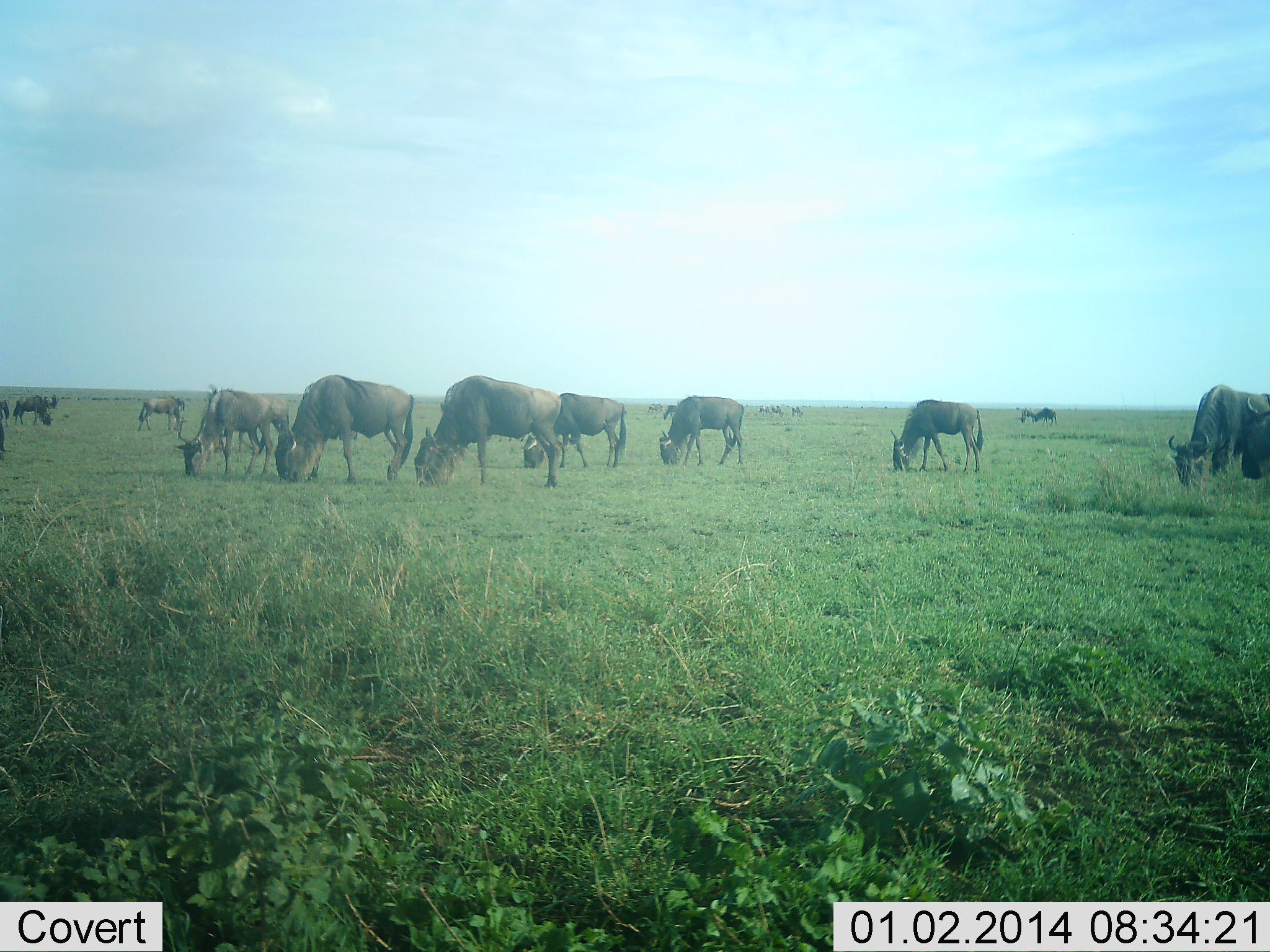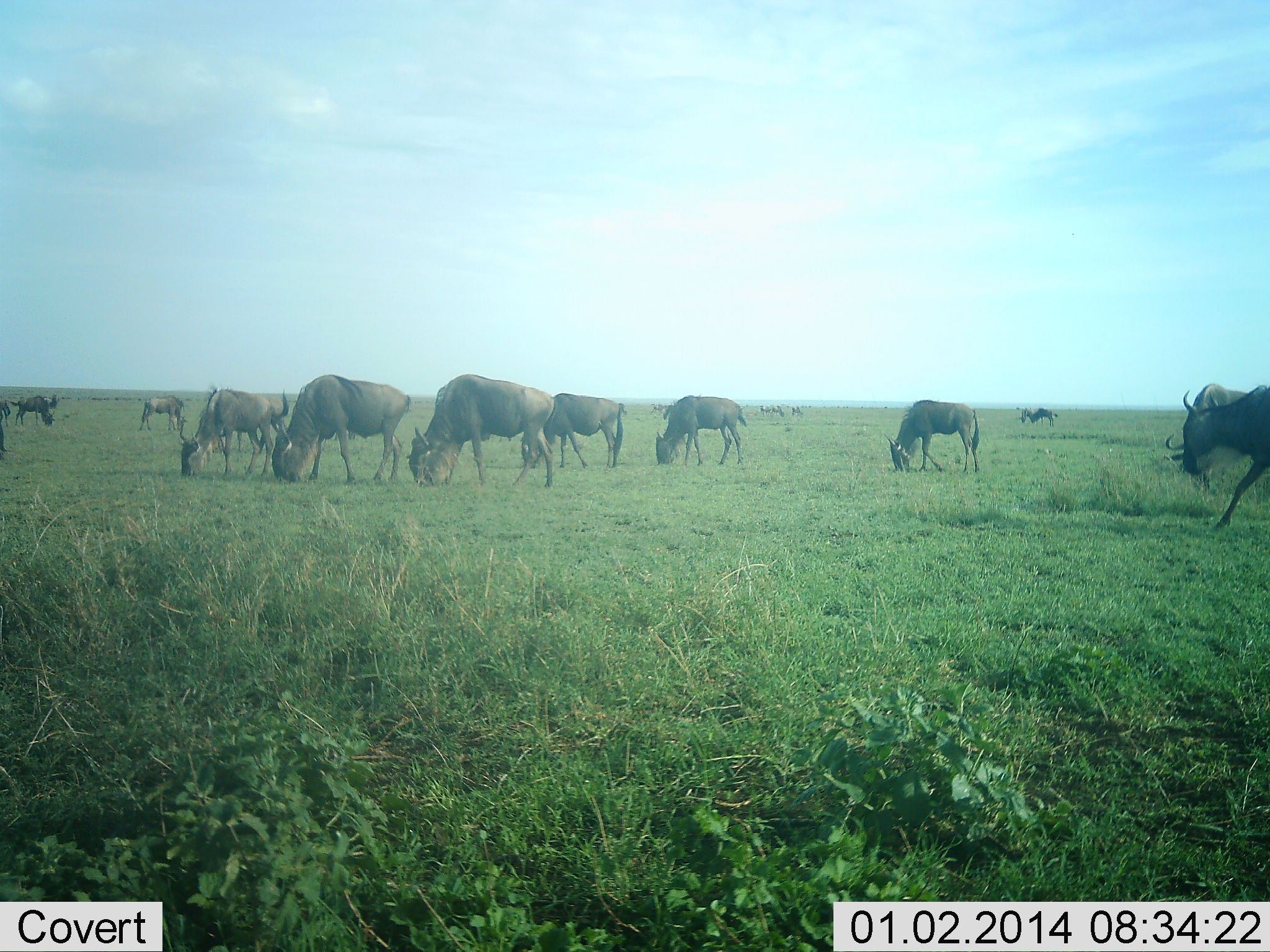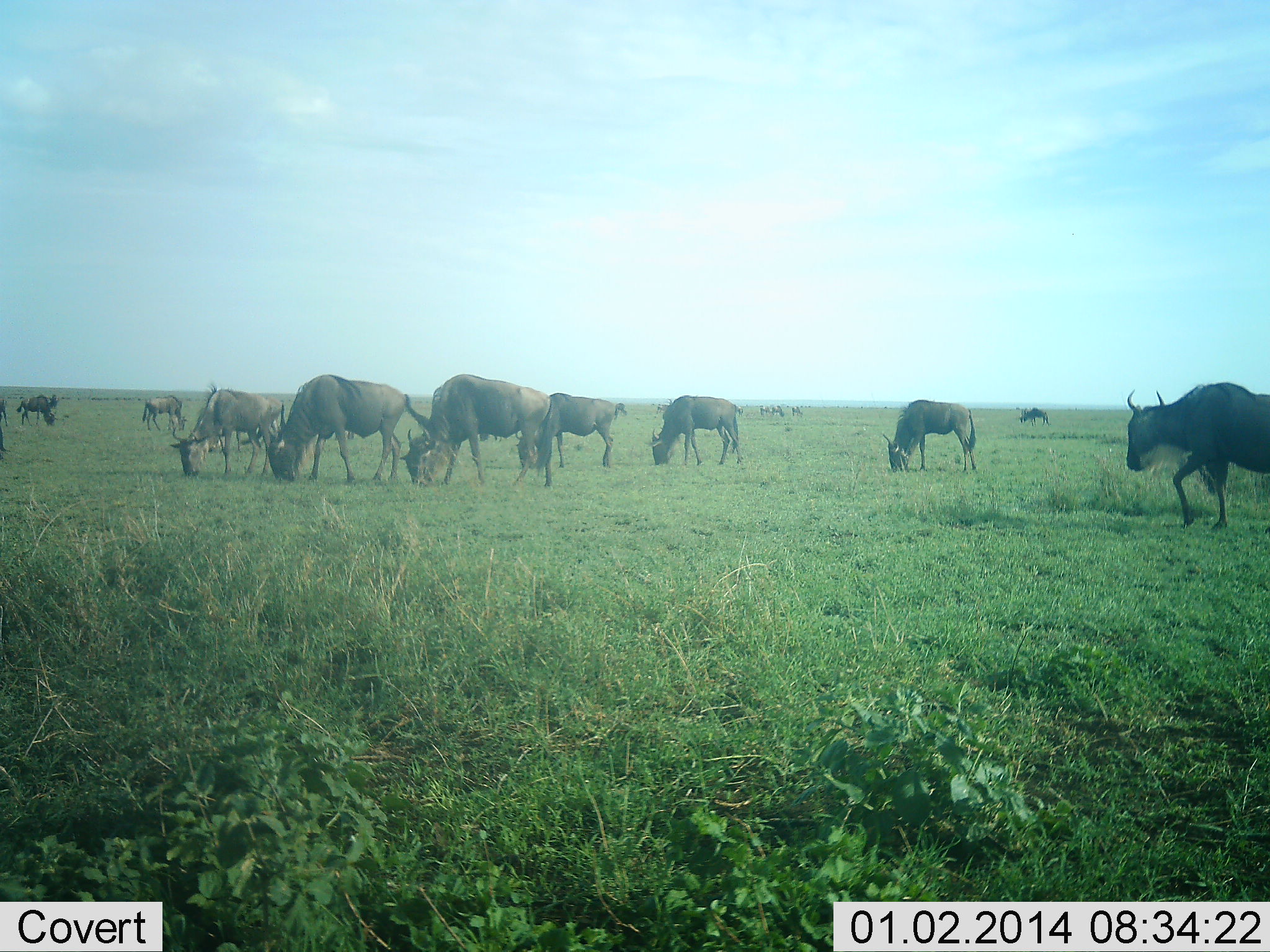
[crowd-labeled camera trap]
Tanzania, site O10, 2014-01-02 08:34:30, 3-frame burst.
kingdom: Animalia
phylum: Chordata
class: Mammalia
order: Artiodactyla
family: Bovidae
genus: Connochaetes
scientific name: Connochaetes taurinus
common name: blue wildebeest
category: wildebeest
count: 11-50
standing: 30%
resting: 0%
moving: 50%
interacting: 0%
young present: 0%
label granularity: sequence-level